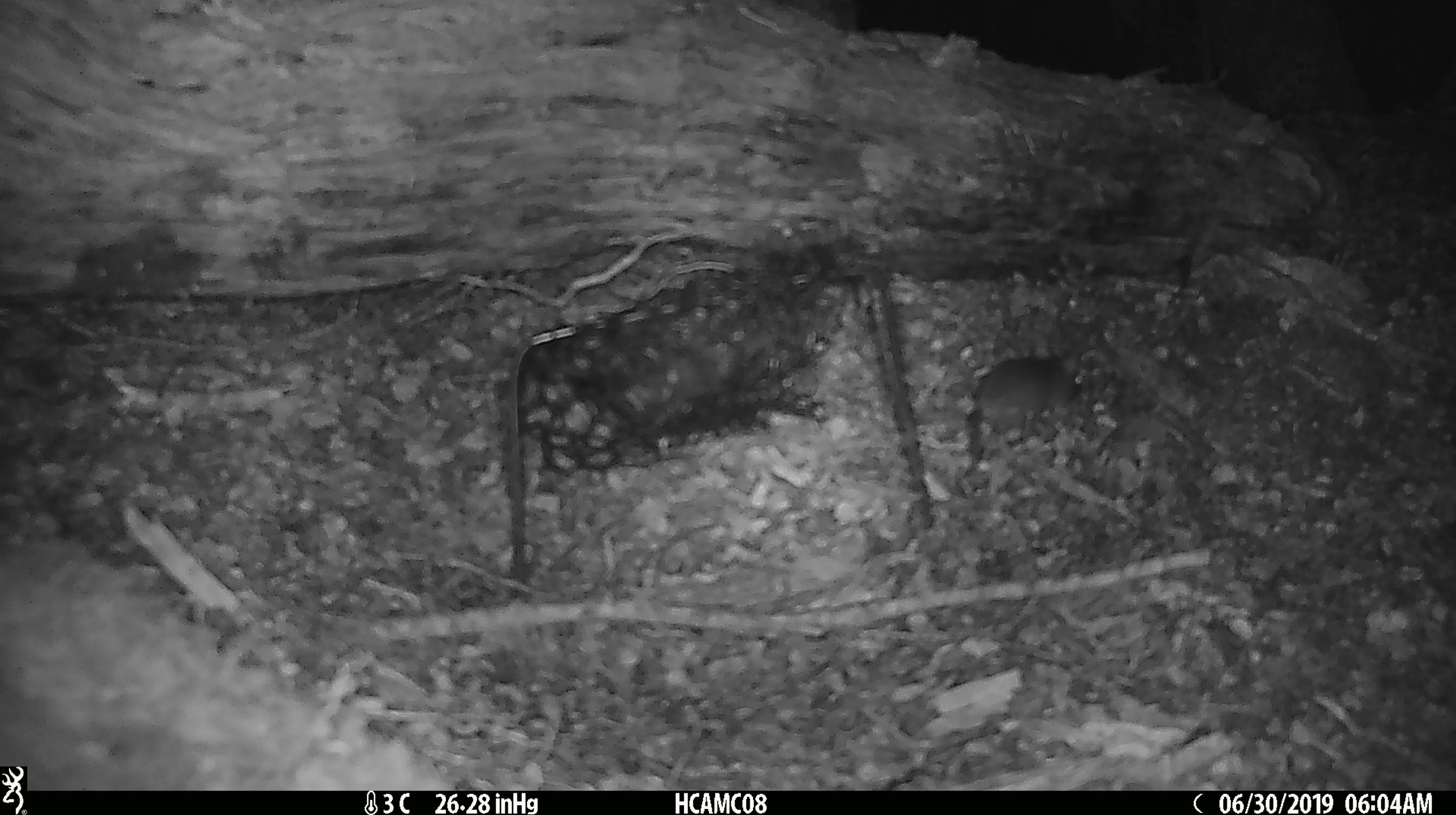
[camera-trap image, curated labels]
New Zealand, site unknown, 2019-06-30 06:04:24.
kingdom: Animalia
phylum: Chordata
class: Mammalia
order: Rodentia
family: Muridae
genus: Mus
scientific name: Mus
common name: mouse